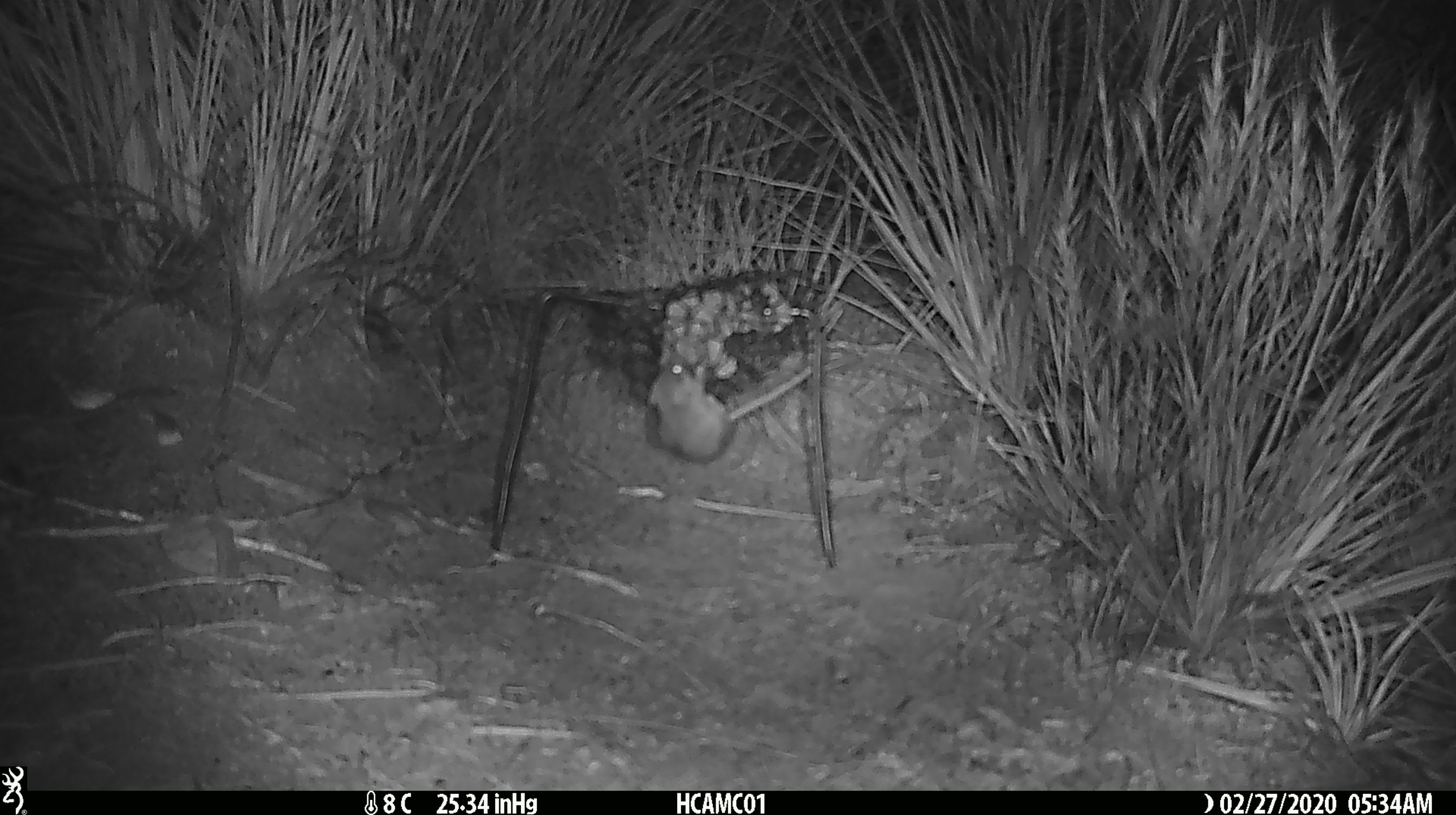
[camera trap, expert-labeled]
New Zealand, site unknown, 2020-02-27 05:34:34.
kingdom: Animalia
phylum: Chordata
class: Mammalia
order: Rodentia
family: Muridae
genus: Mus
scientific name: Mus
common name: mouse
Mouse (Mus).